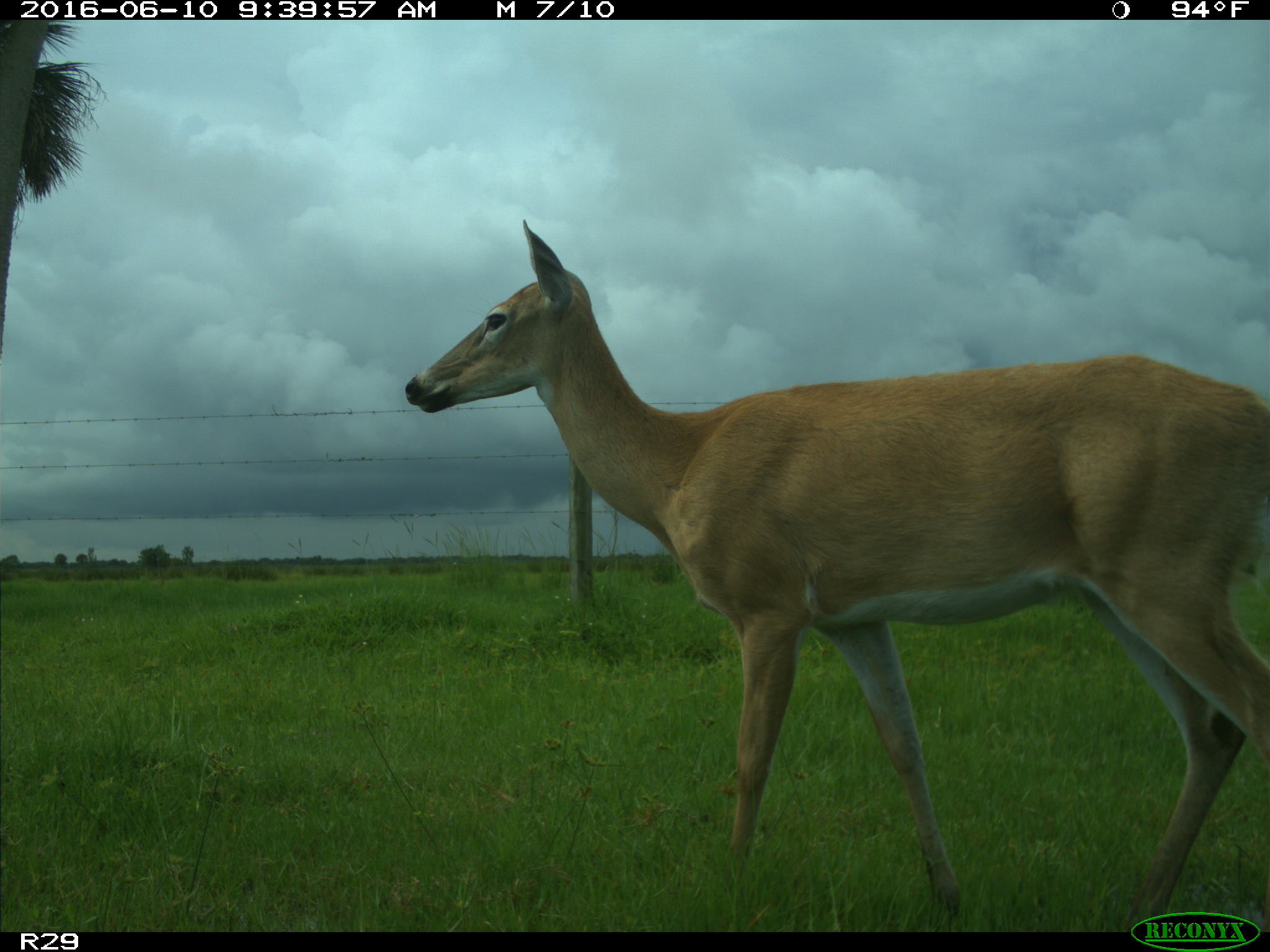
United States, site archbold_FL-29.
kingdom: Animalia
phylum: Chordata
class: Mammalia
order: Artiodactyla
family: Cervidae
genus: Odocoileus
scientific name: Odocoileus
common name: deer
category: unidentified deer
Unidentified deer (deer) (Odocoileus).